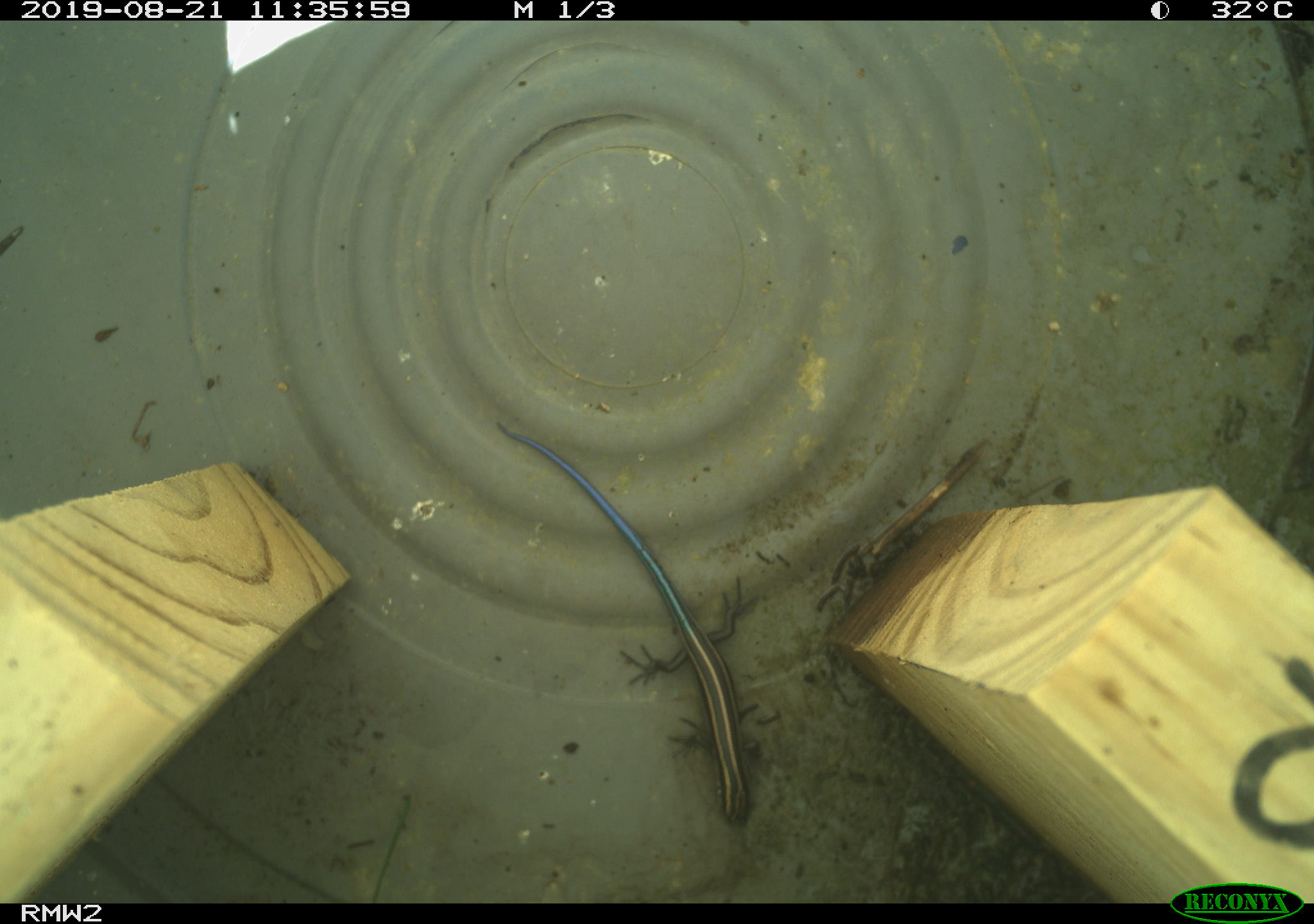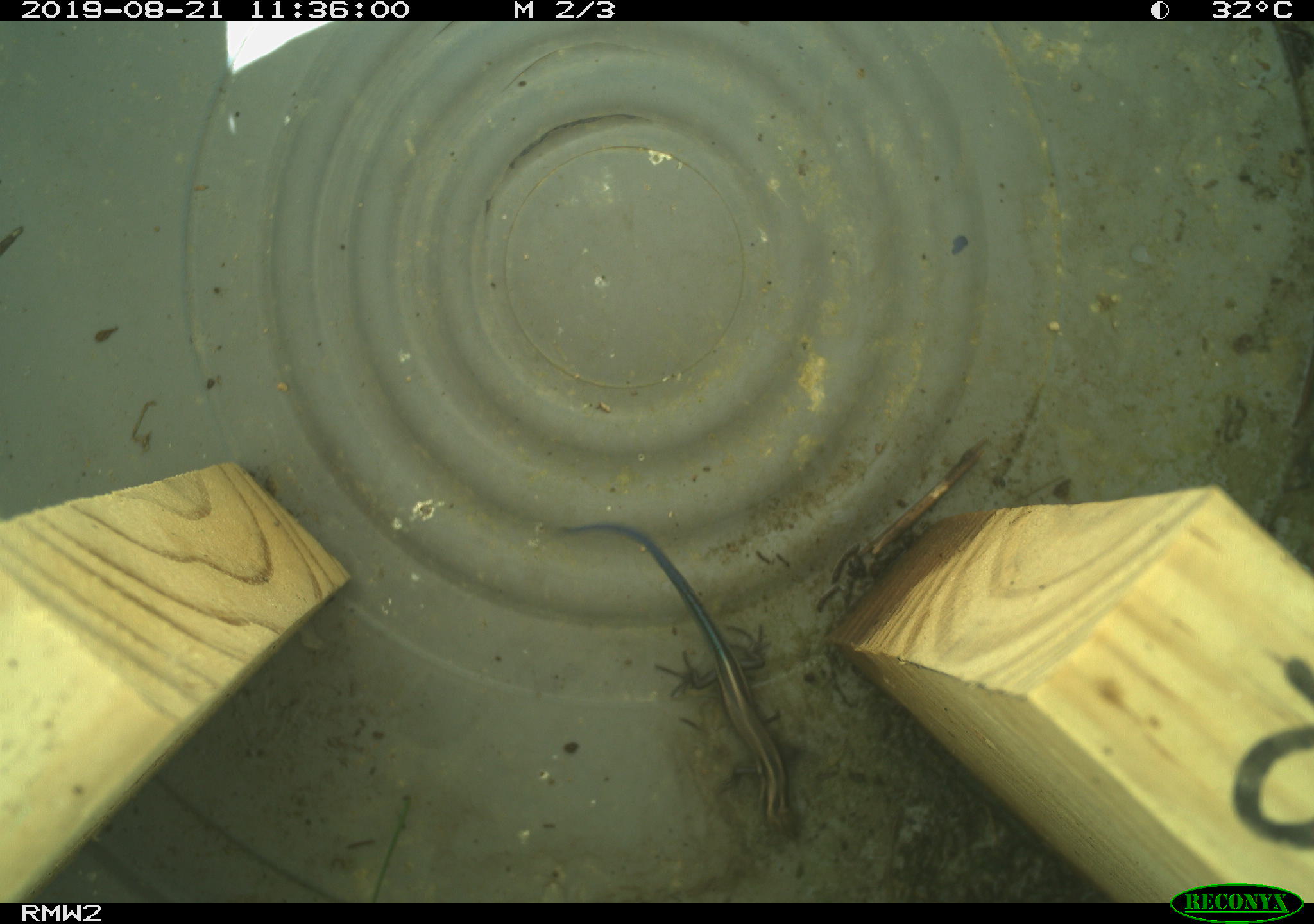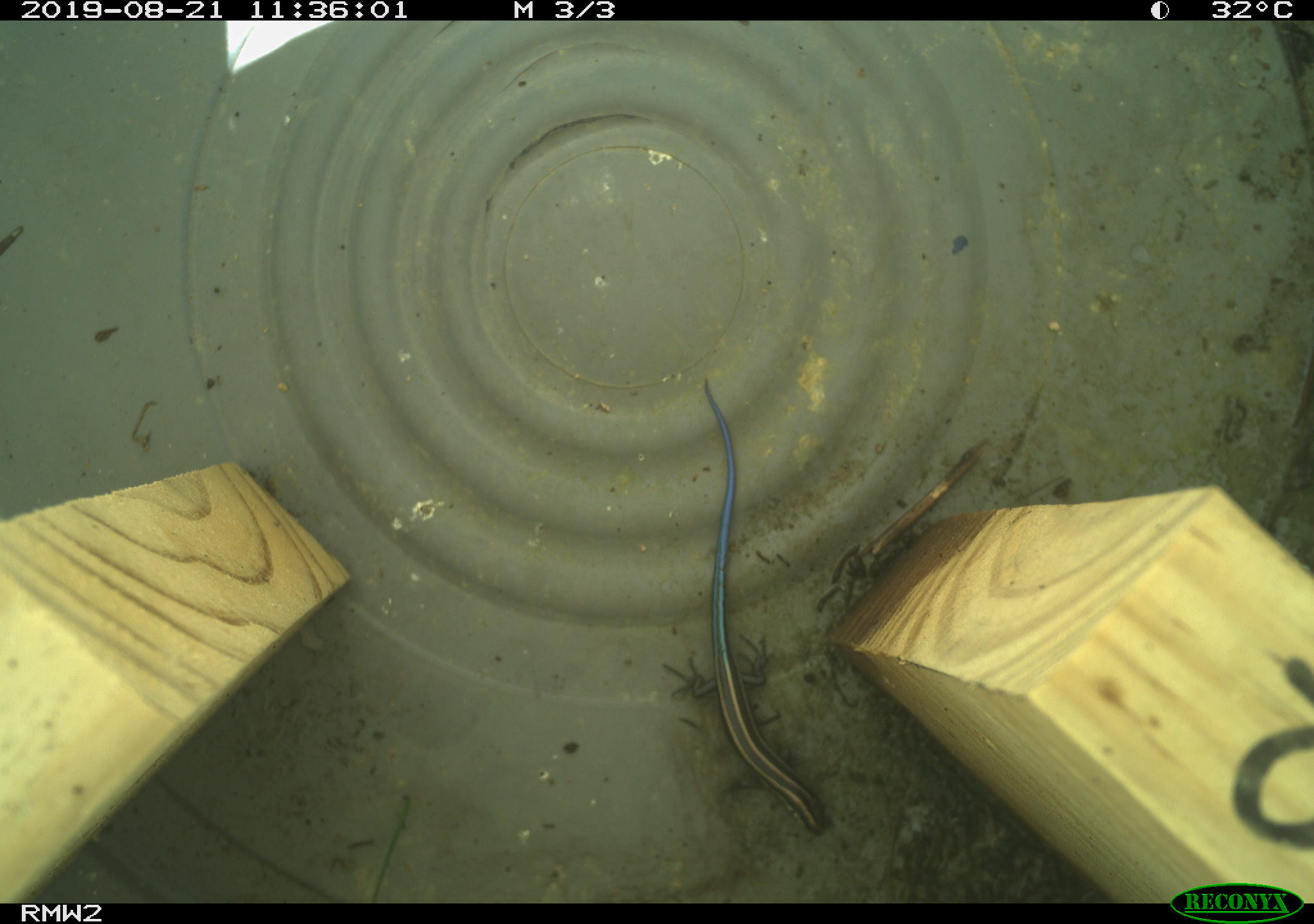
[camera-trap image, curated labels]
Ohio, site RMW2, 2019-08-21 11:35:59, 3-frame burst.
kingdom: Animalia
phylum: Chordata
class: Reptilia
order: Squamata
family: Scincidae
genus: Plestiodon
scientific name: Plestiodon fasciatus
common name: common five-lined skink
Common five-lined skink (Plestiodon fasciatus).